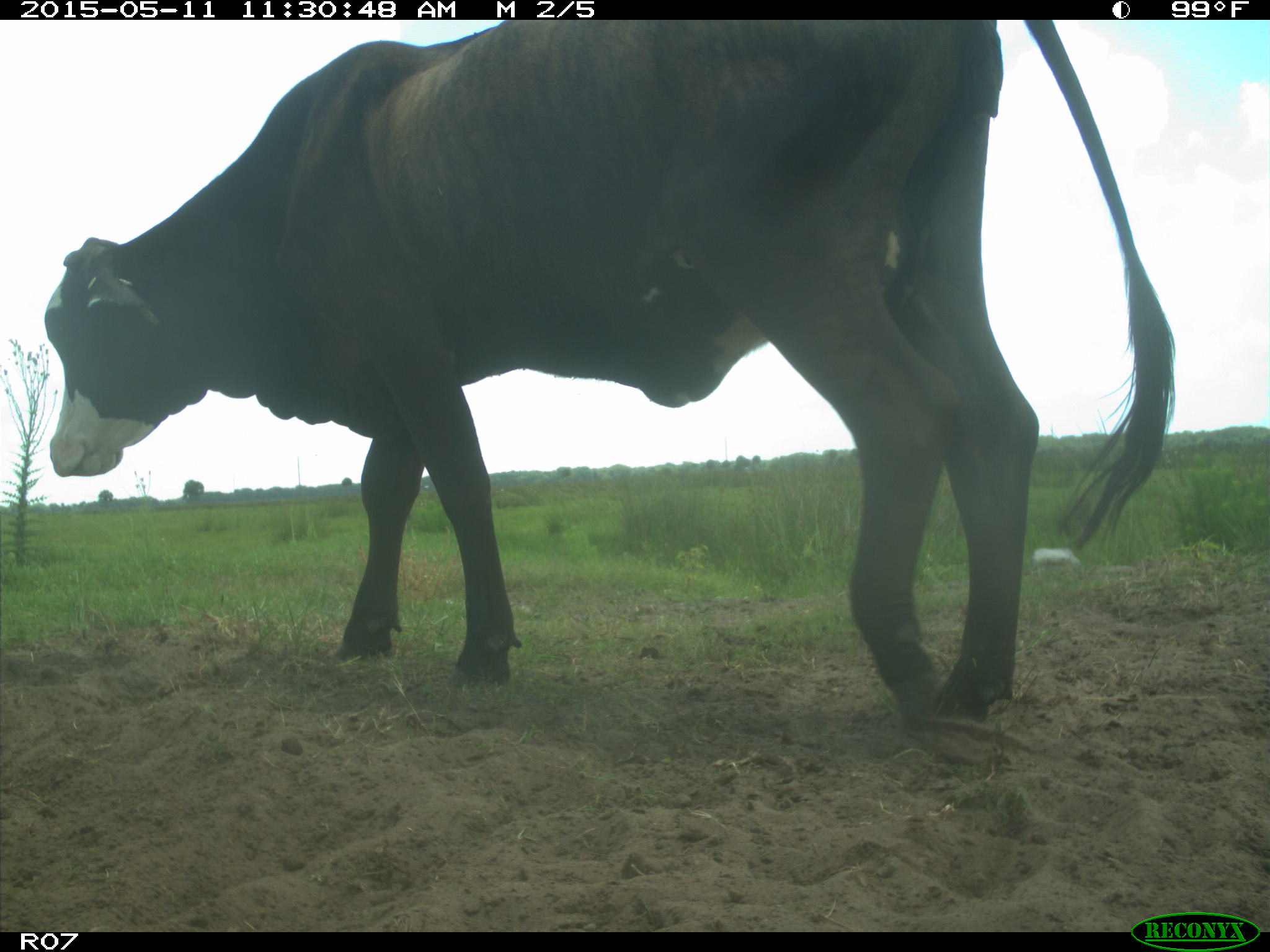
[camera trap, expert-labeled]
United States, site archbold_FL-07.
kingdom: Animalia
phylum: Chordata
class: Mammalia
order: Artiodactyla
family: Bovidae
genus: Bos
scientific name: Bos taurus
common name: domestic cow